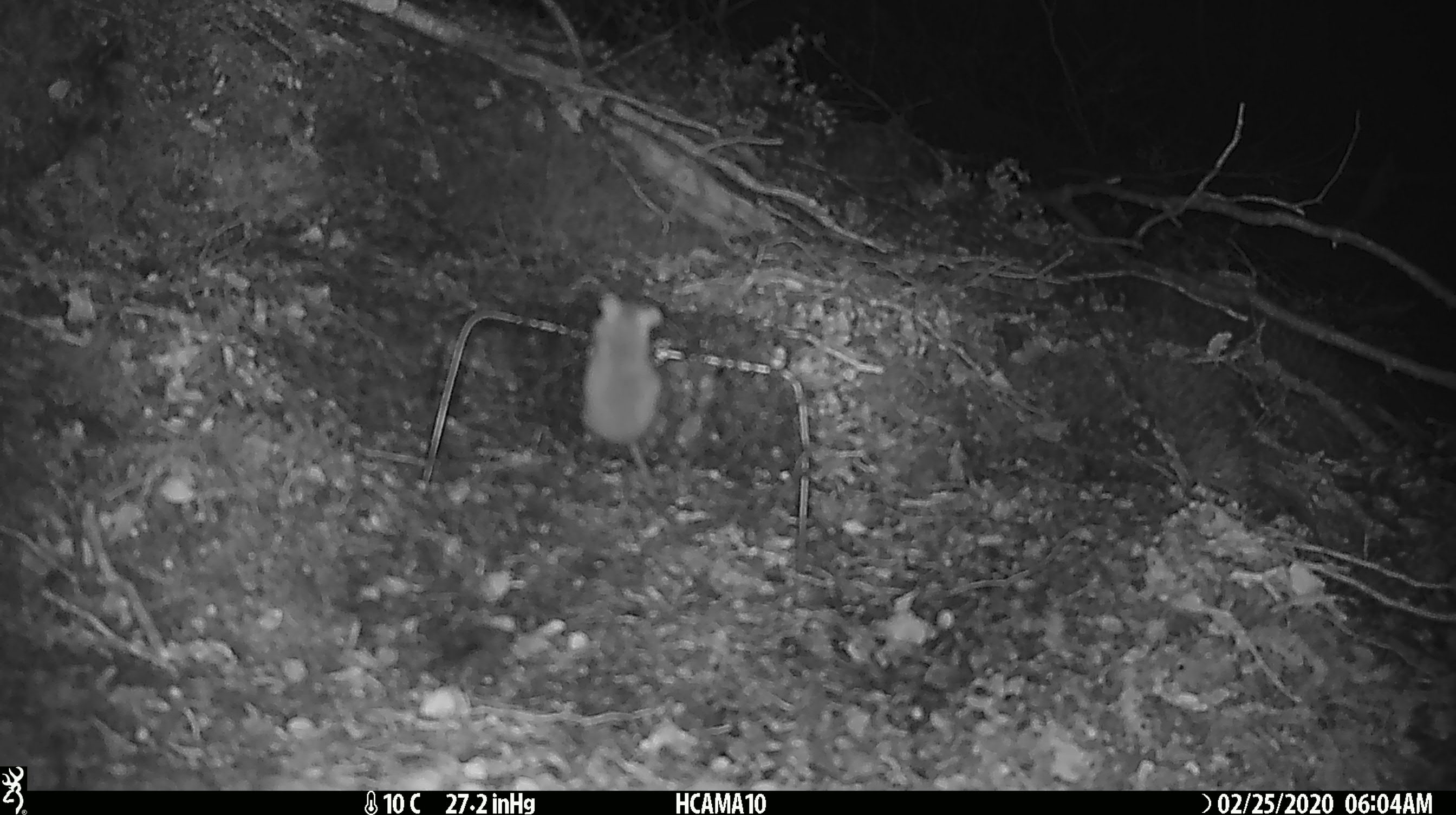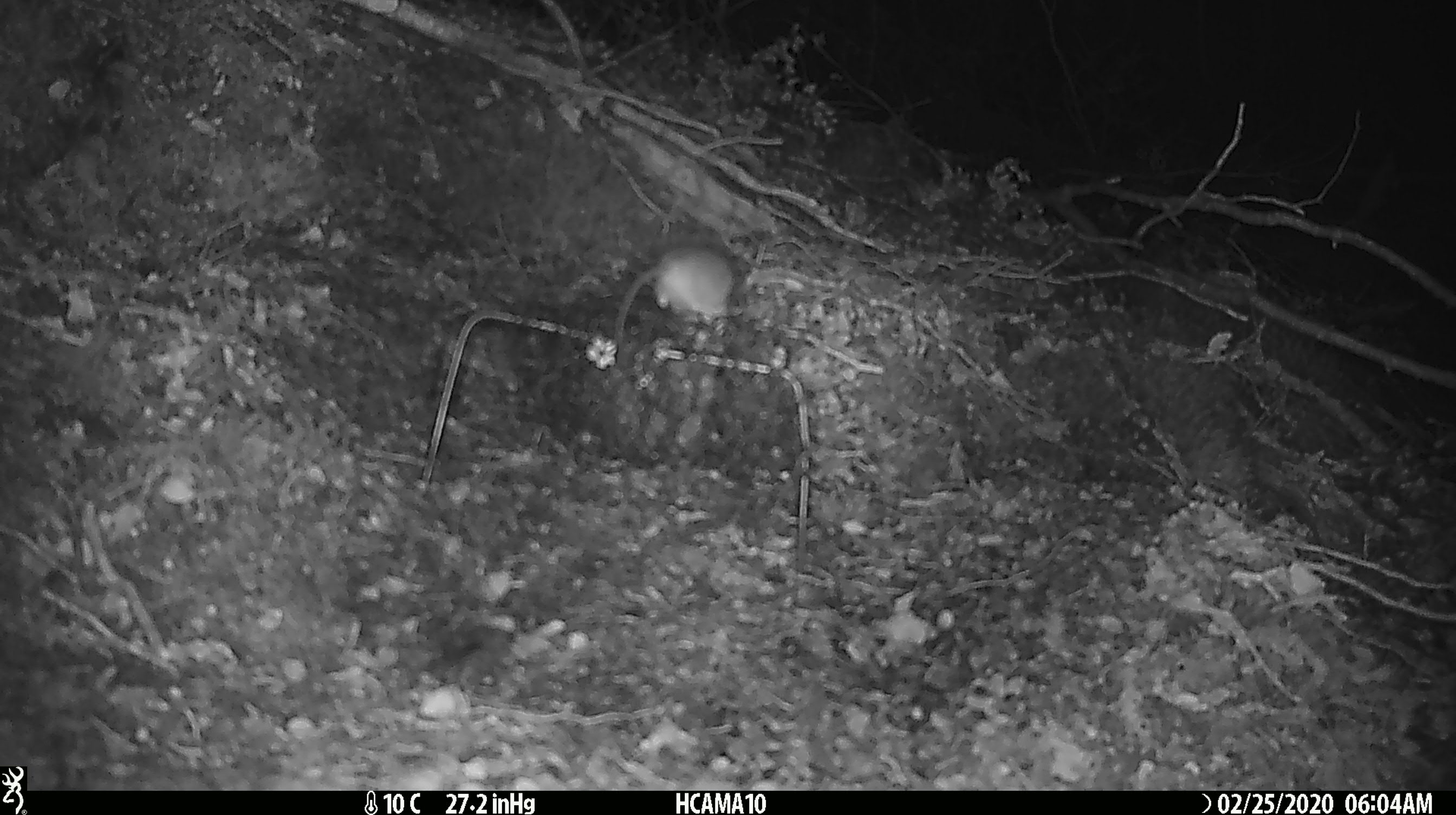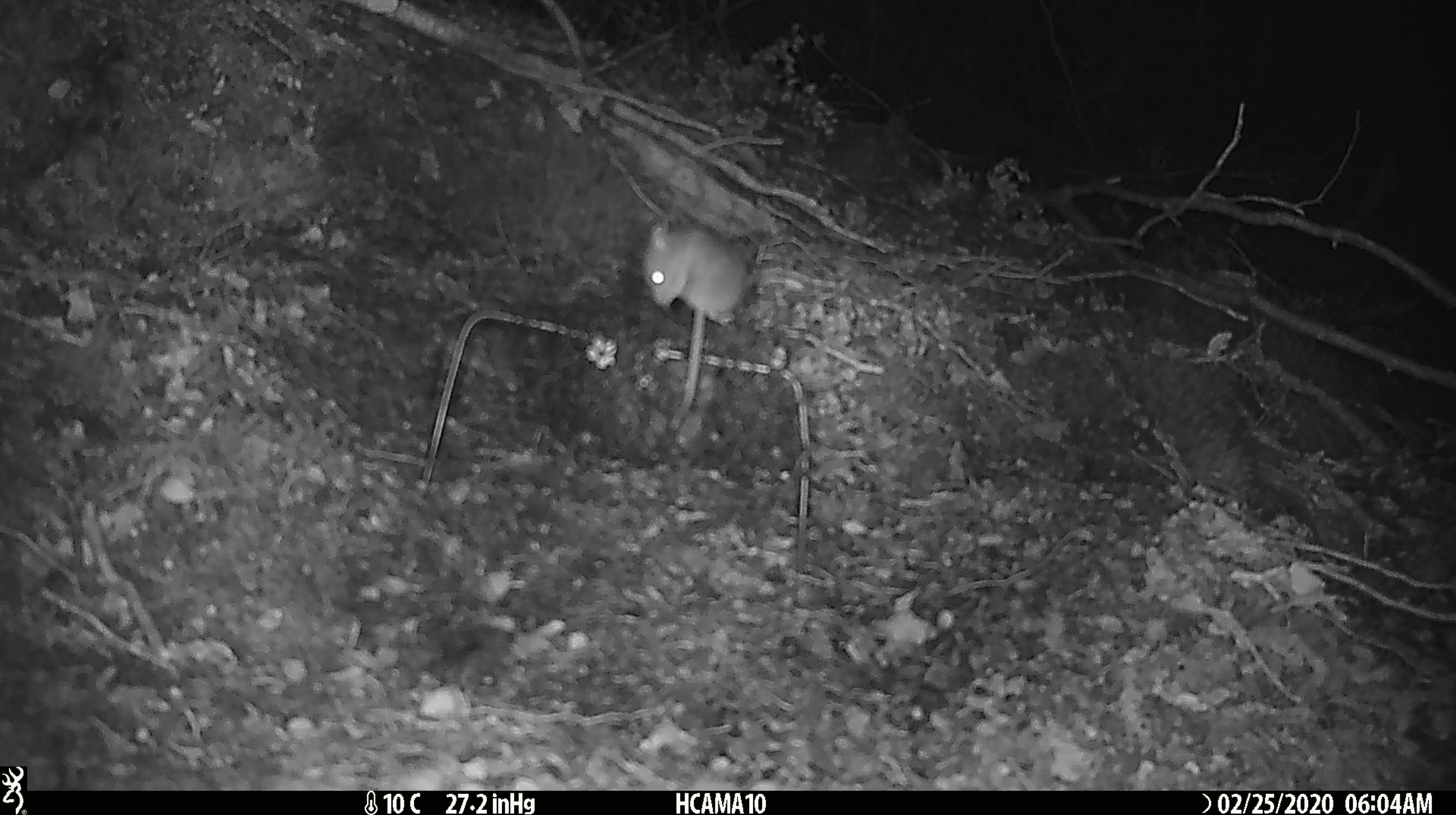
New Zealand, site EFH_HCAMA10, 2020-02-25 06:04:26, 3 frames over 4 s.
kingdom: Animalia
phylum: Chordata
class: Mammalia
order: Rodentia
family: Muridae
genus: Mus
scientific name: Mus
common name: mouse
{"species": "mouse (Mus)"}